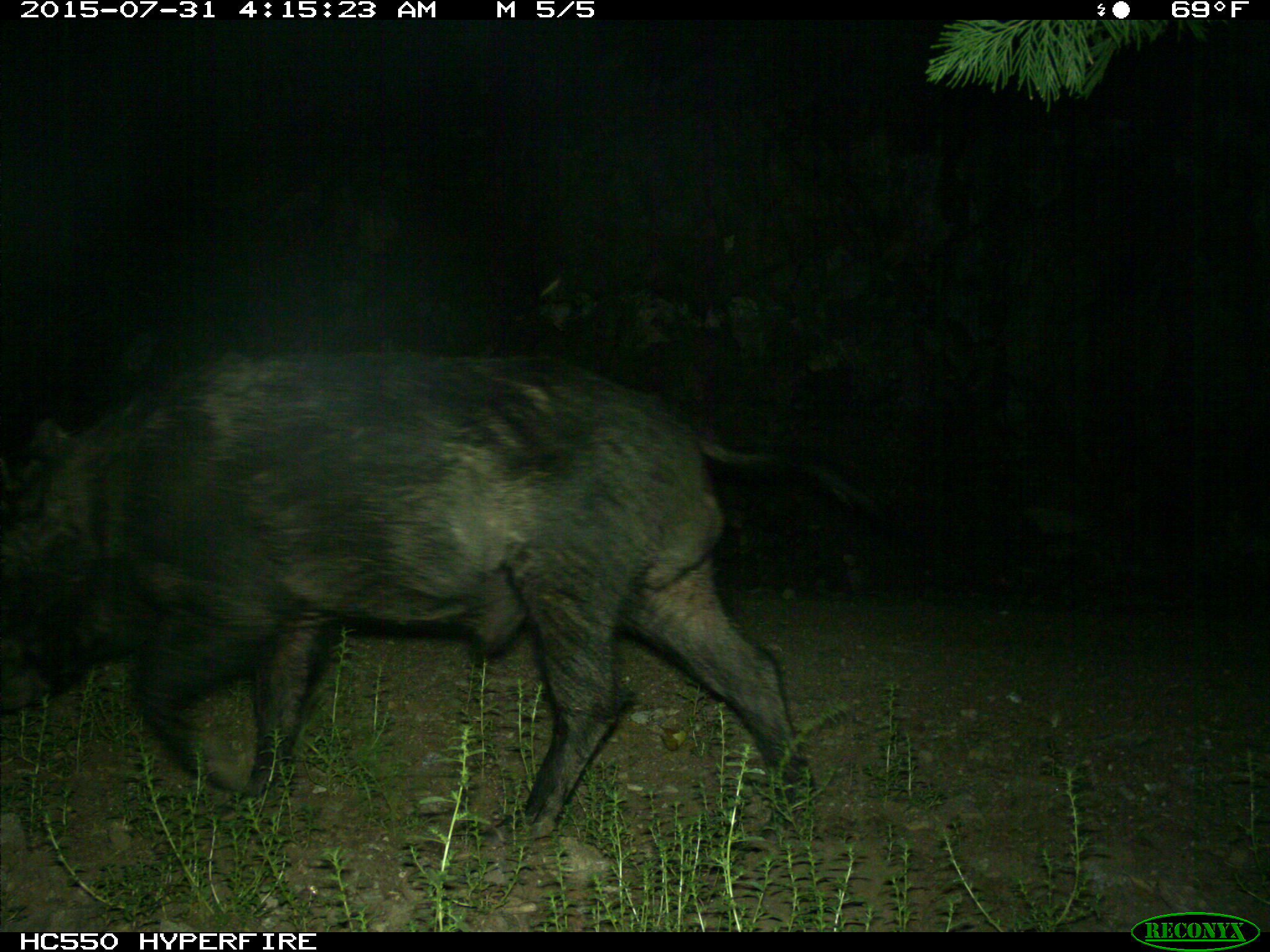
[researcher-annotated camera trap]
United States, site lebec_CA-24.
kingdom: Animalia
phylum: Chordata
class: Mammalia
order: Artiodactyla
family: Suidae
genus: Sus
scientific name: Sus scrofa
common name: wild boar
Sus scrofa (wild boar).